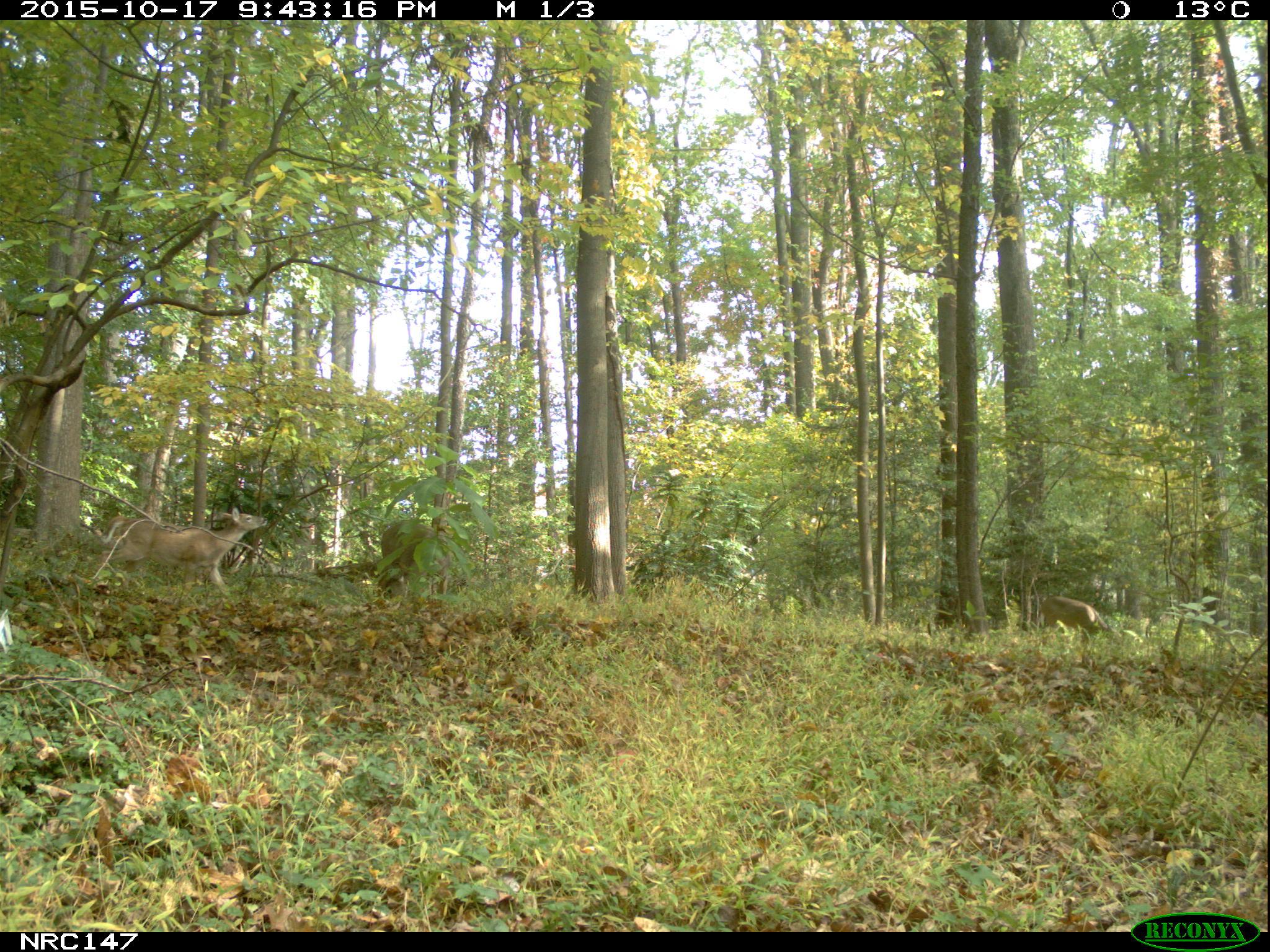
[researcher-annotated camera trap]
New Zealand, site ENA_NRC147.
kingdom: Animalia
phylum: Chordata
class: Mammalia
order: Artiodactyla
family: Cervidae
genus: Odocoileus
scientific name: Odocoileus virginianus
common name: white-tailed deer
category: white tailed deer